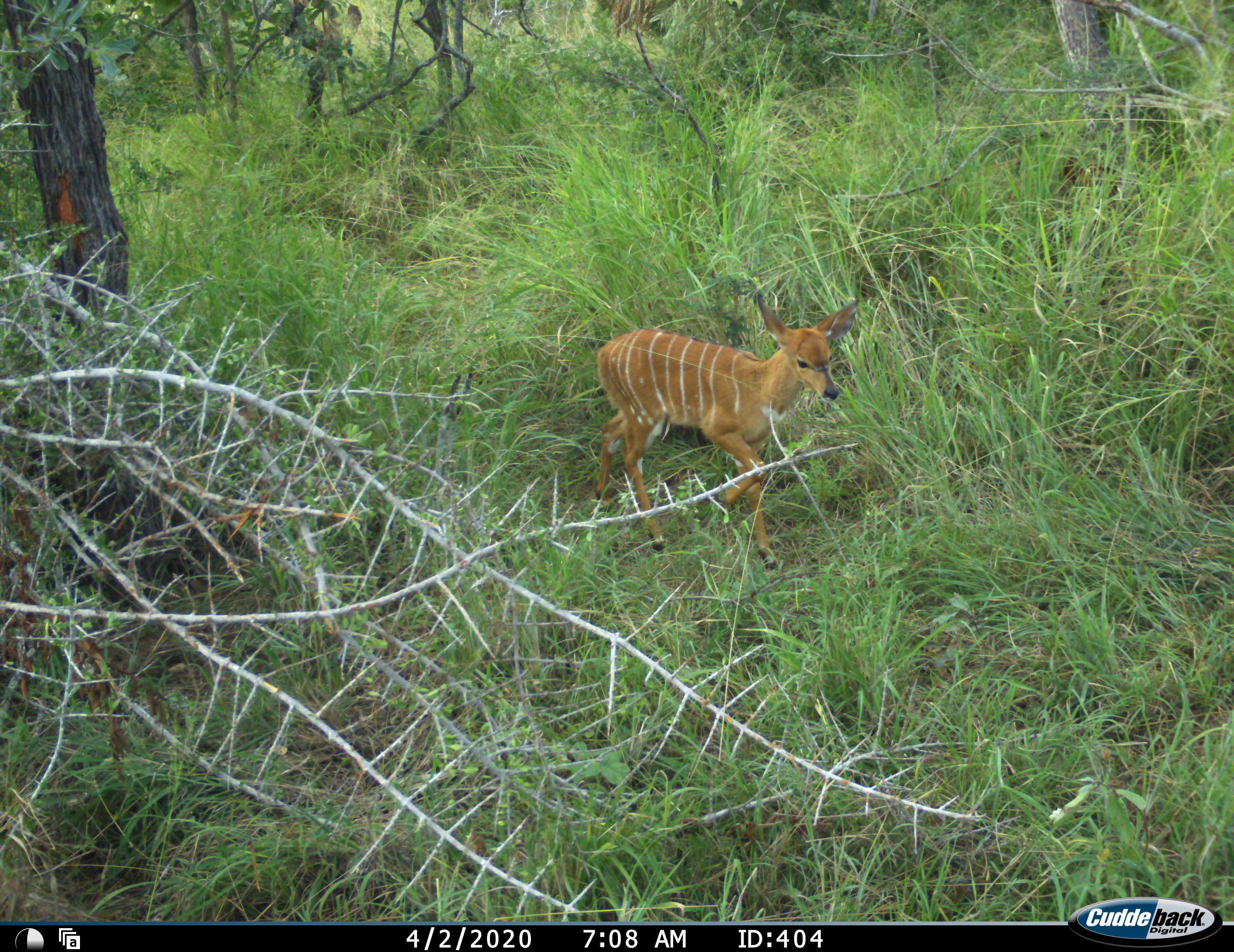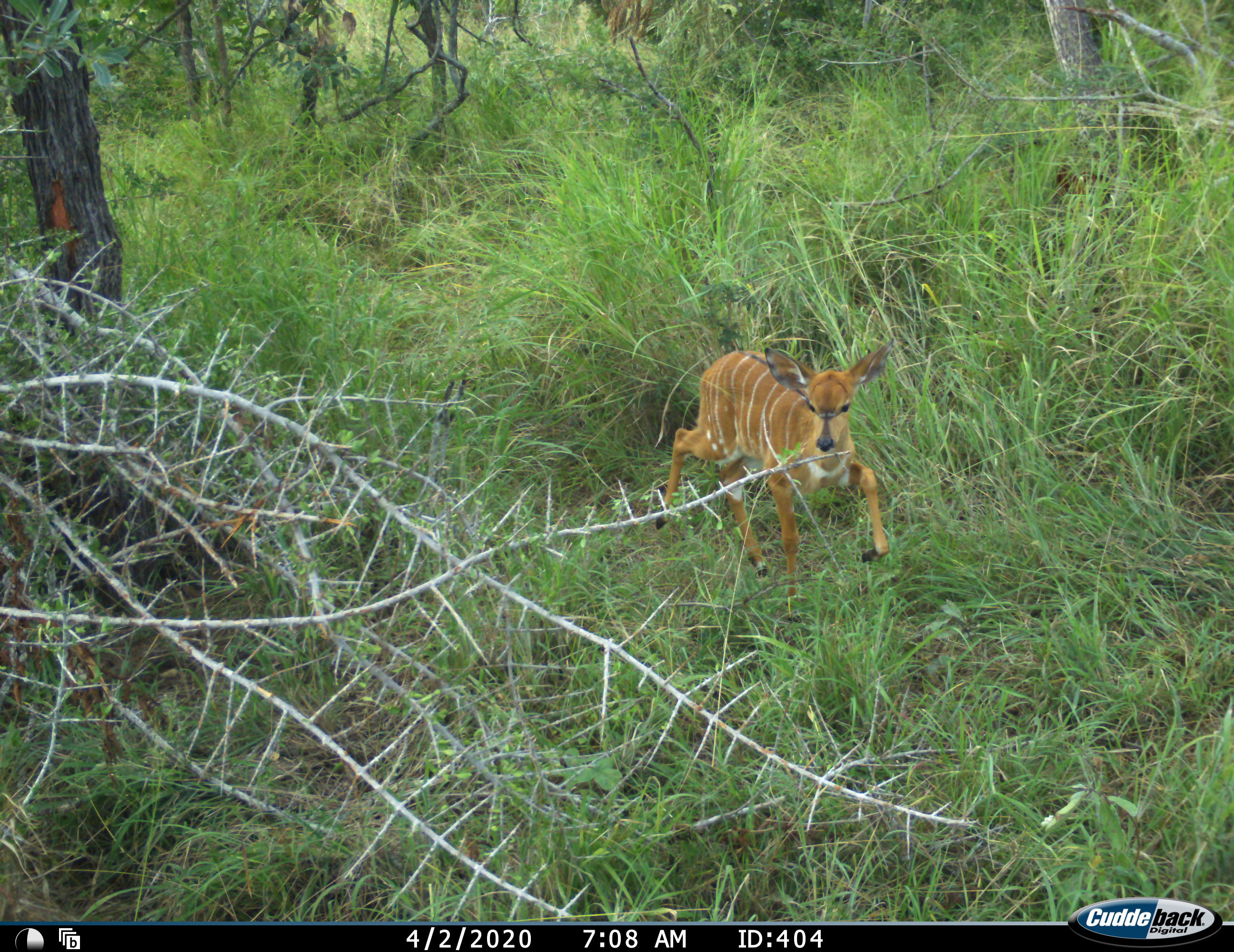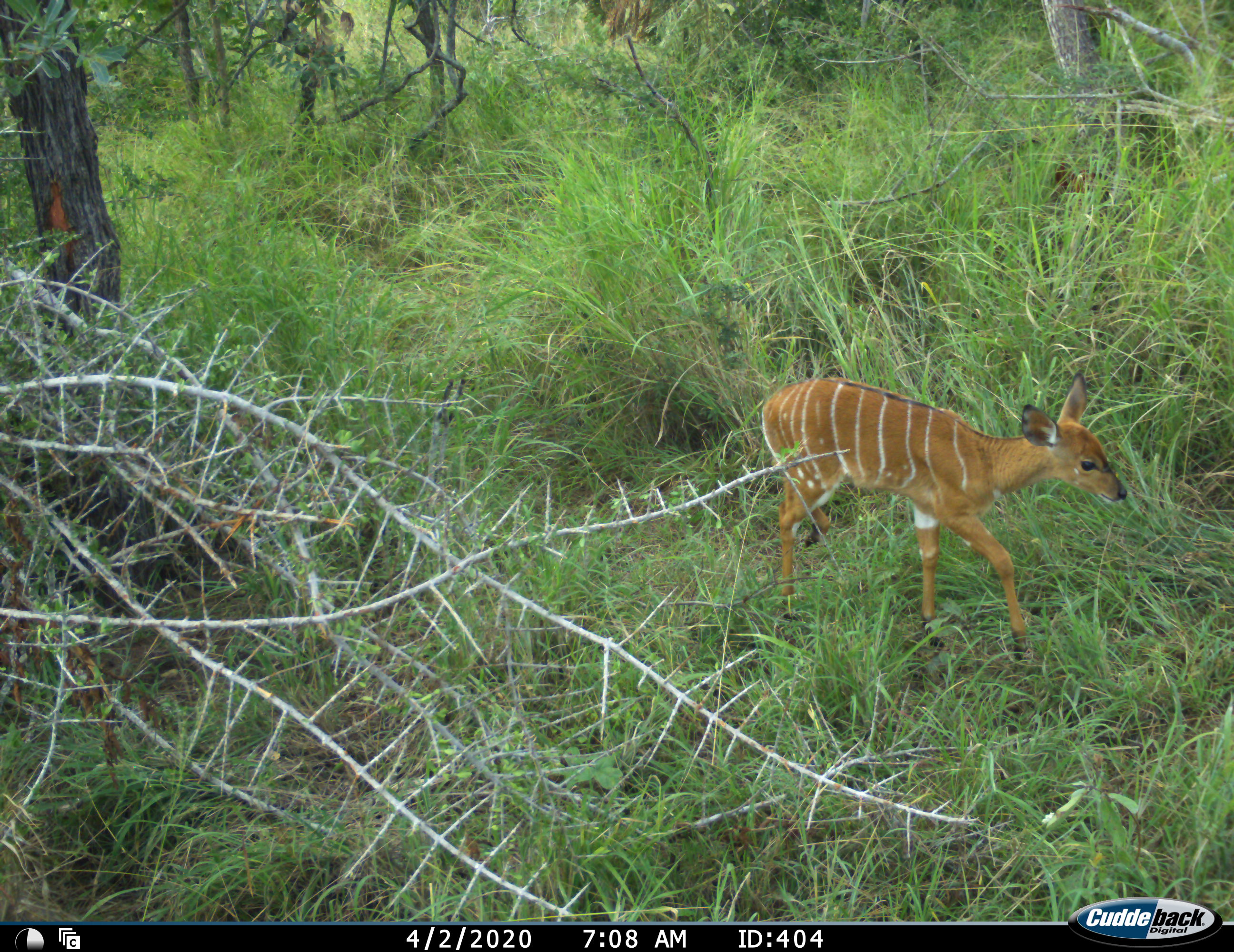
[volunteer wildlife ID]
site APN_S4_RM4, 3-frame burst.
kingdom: Animalia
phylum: Chordata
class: Mammalia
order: Artiodactyla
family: Bovidae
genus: Tragelaphus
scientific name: Tragelaphus angasii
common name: nyala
Nyala (Tragelaphus angasii), count 1. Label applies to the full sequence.